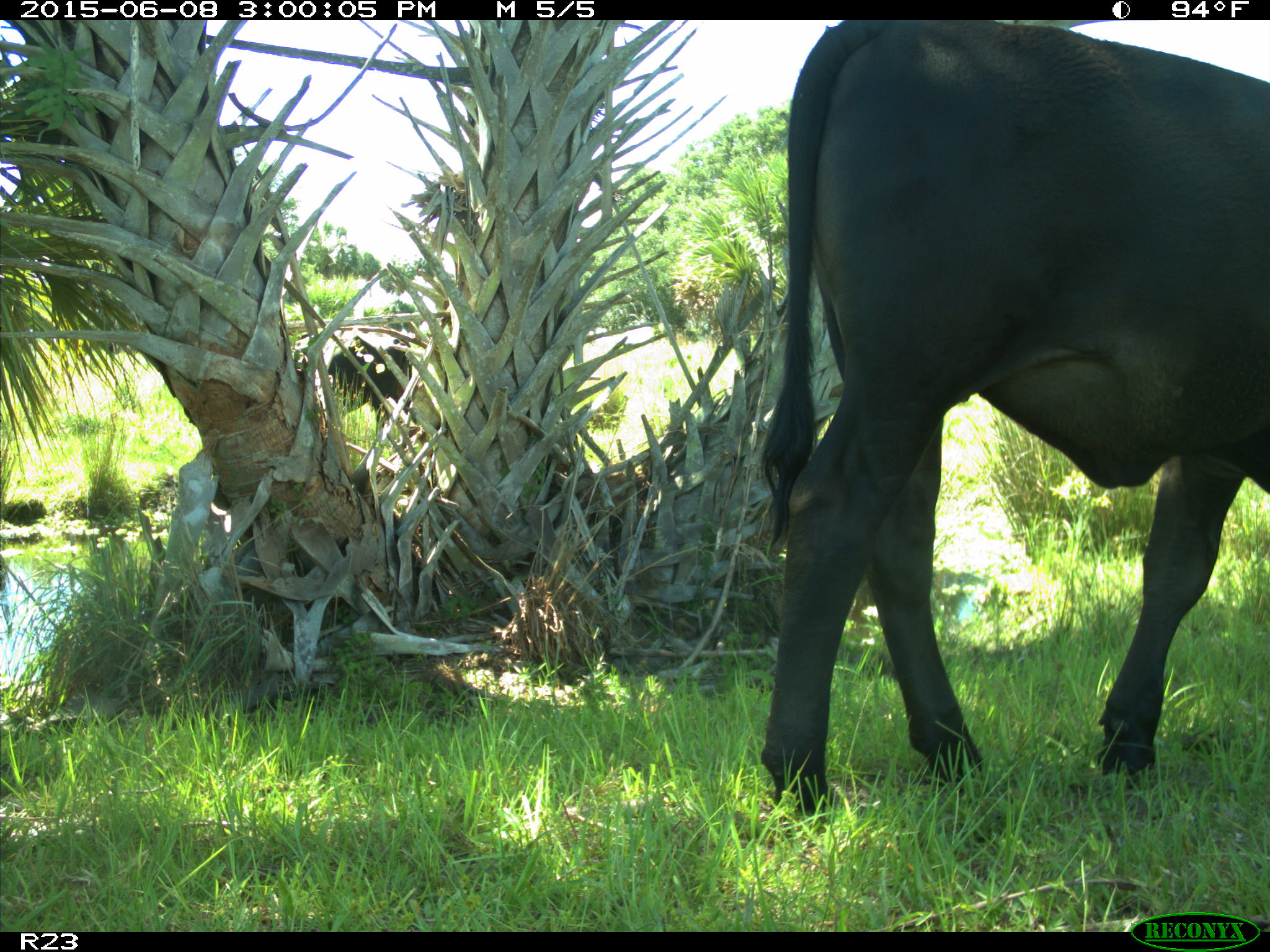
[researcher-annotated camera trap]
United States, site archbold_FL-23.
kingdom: Animalia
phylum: Chordata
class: Mammalia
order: Artiodactyla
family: Bovidae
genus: Bos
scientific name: Bos taurus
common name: domestic cow